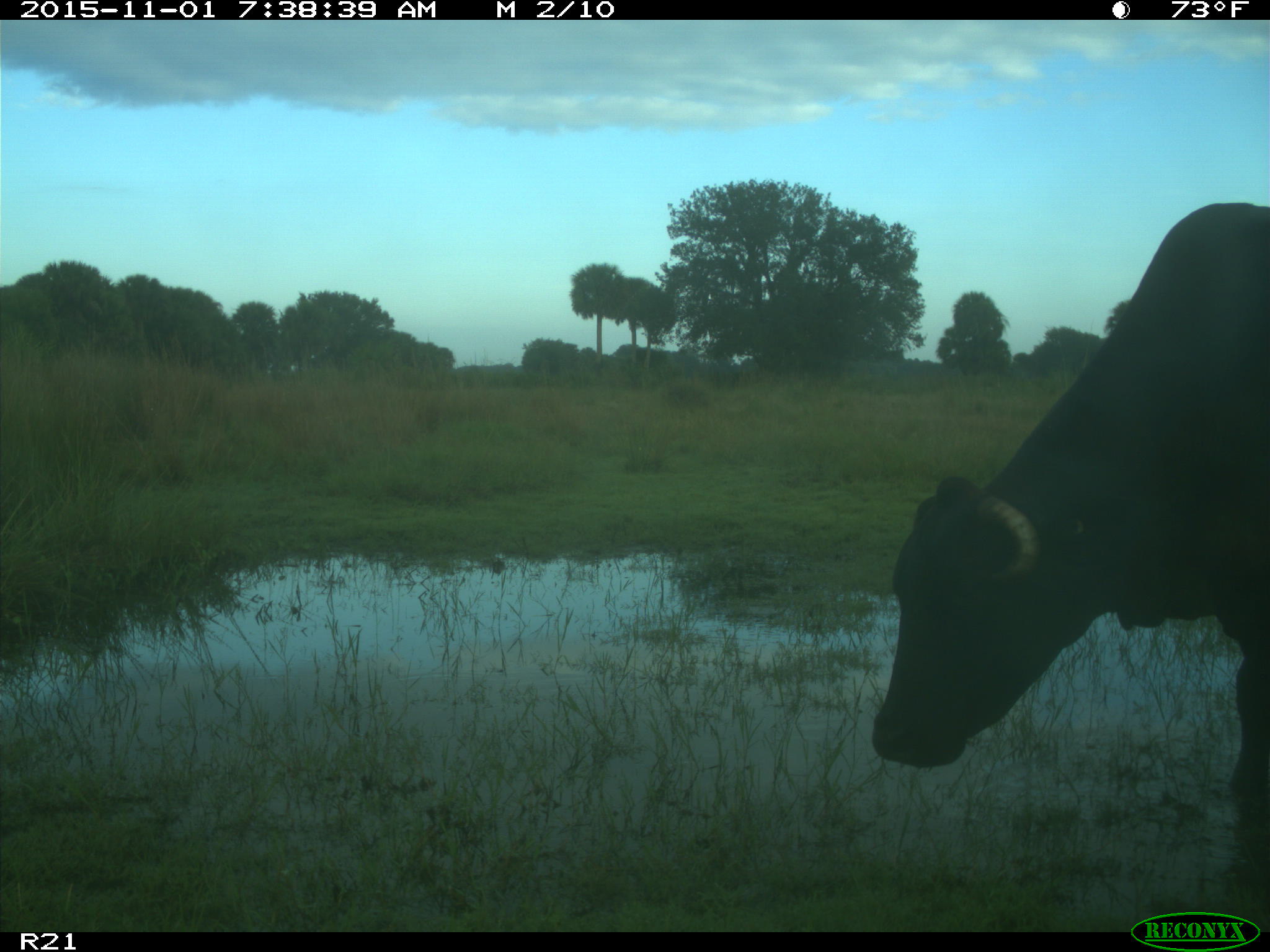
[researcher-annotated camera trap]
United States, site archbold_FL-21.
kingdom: Animalia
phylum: Chordata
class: Mammalia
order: Artiodactyla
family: Bovidae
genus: Bos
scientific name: Bos taurus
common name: domestic cow